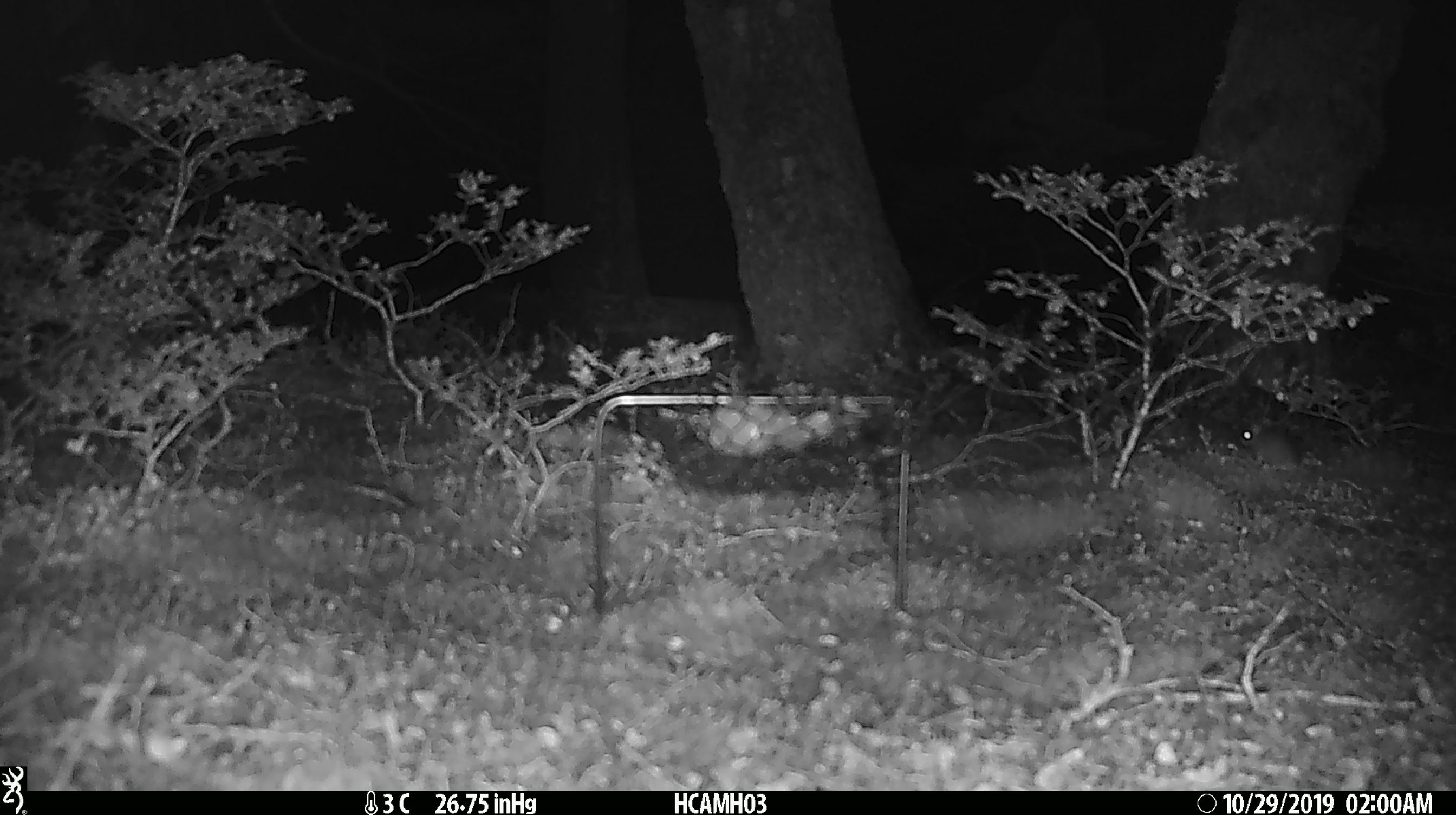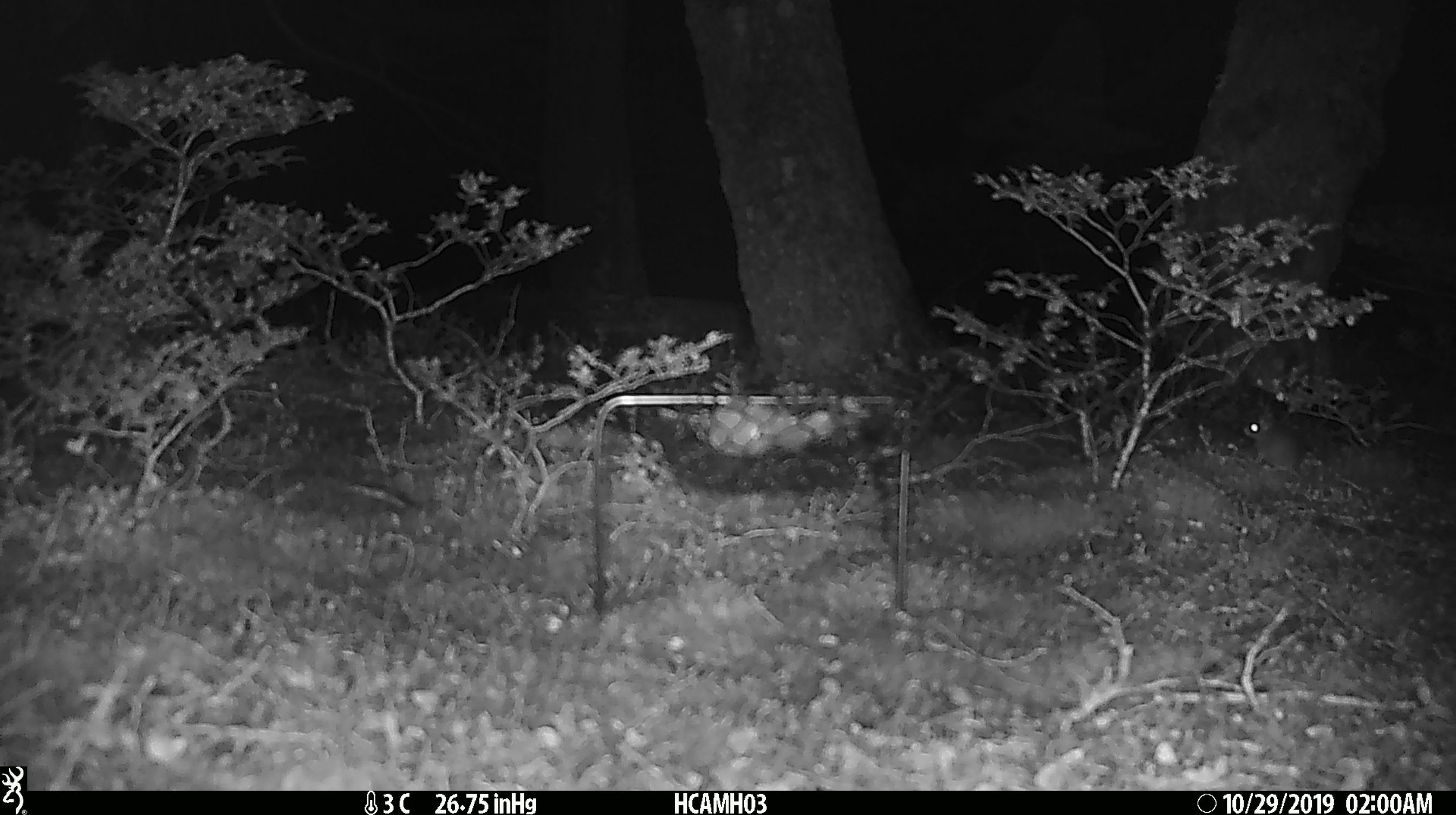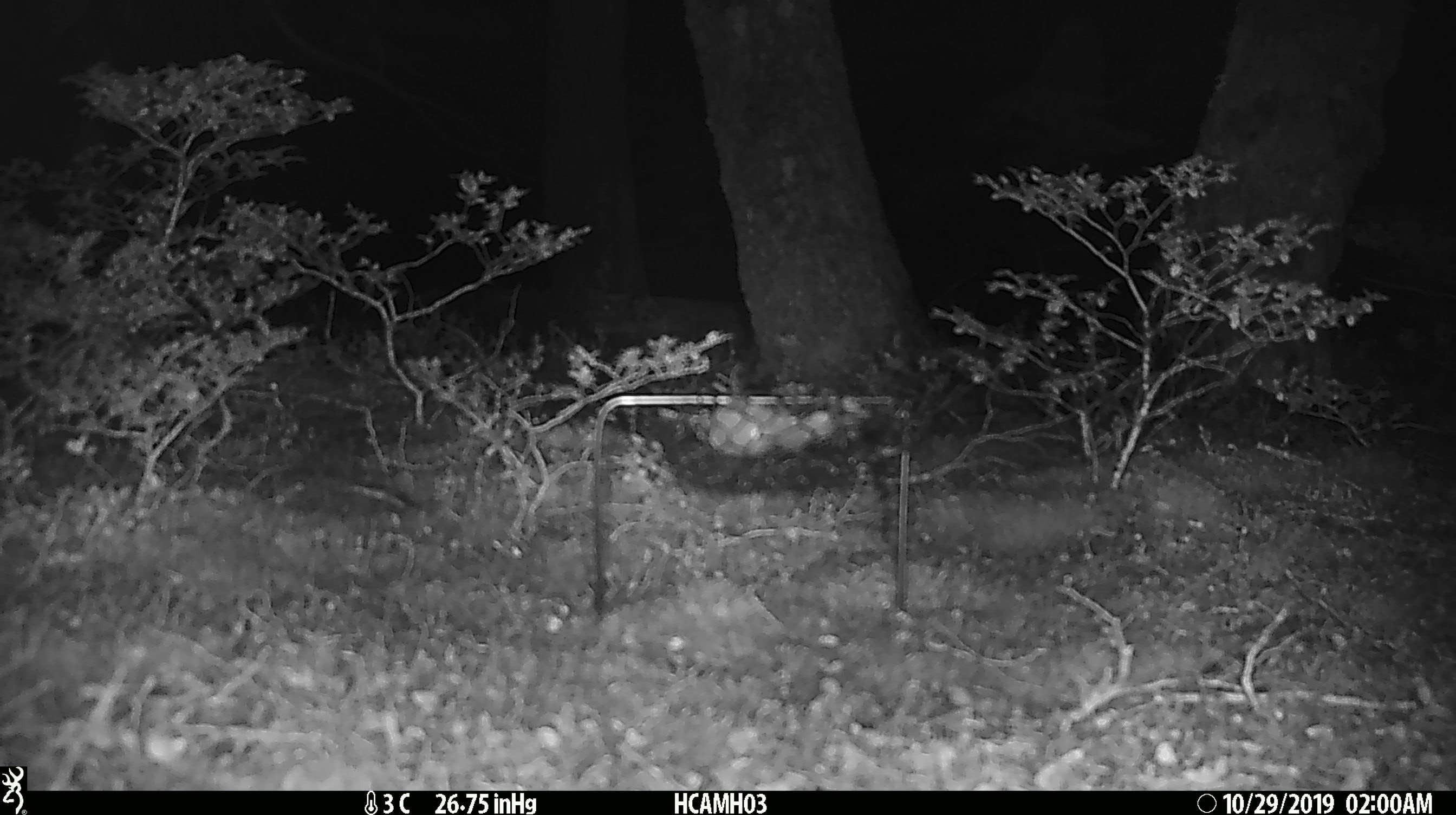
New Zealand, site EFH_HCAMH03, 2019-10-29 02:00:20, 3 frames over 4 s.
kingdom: Animalia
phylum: Chordata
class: Mammalia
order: Rodentia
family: Muridae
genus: Mus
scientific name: Mus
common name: mouse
Mouse (Mus).